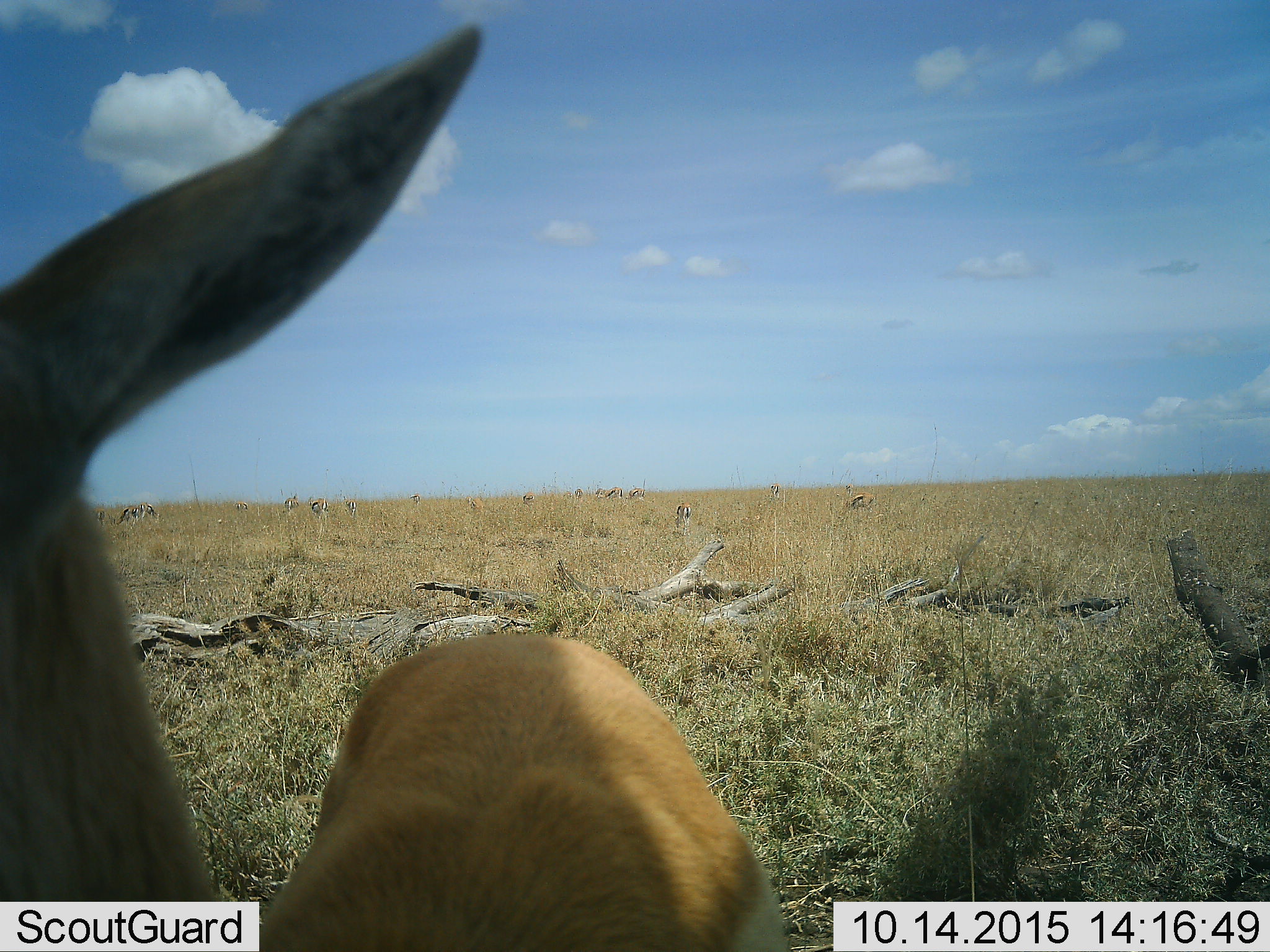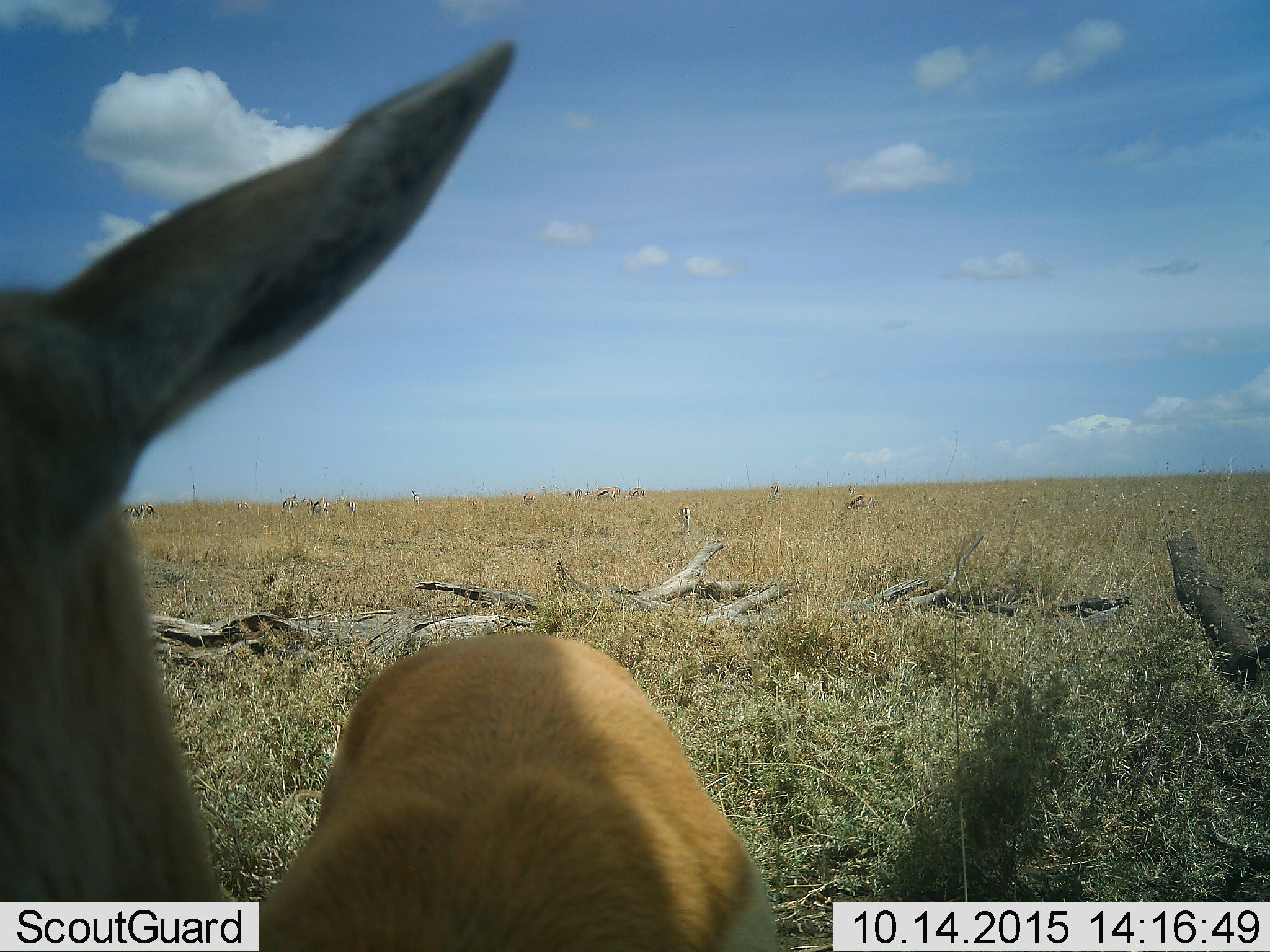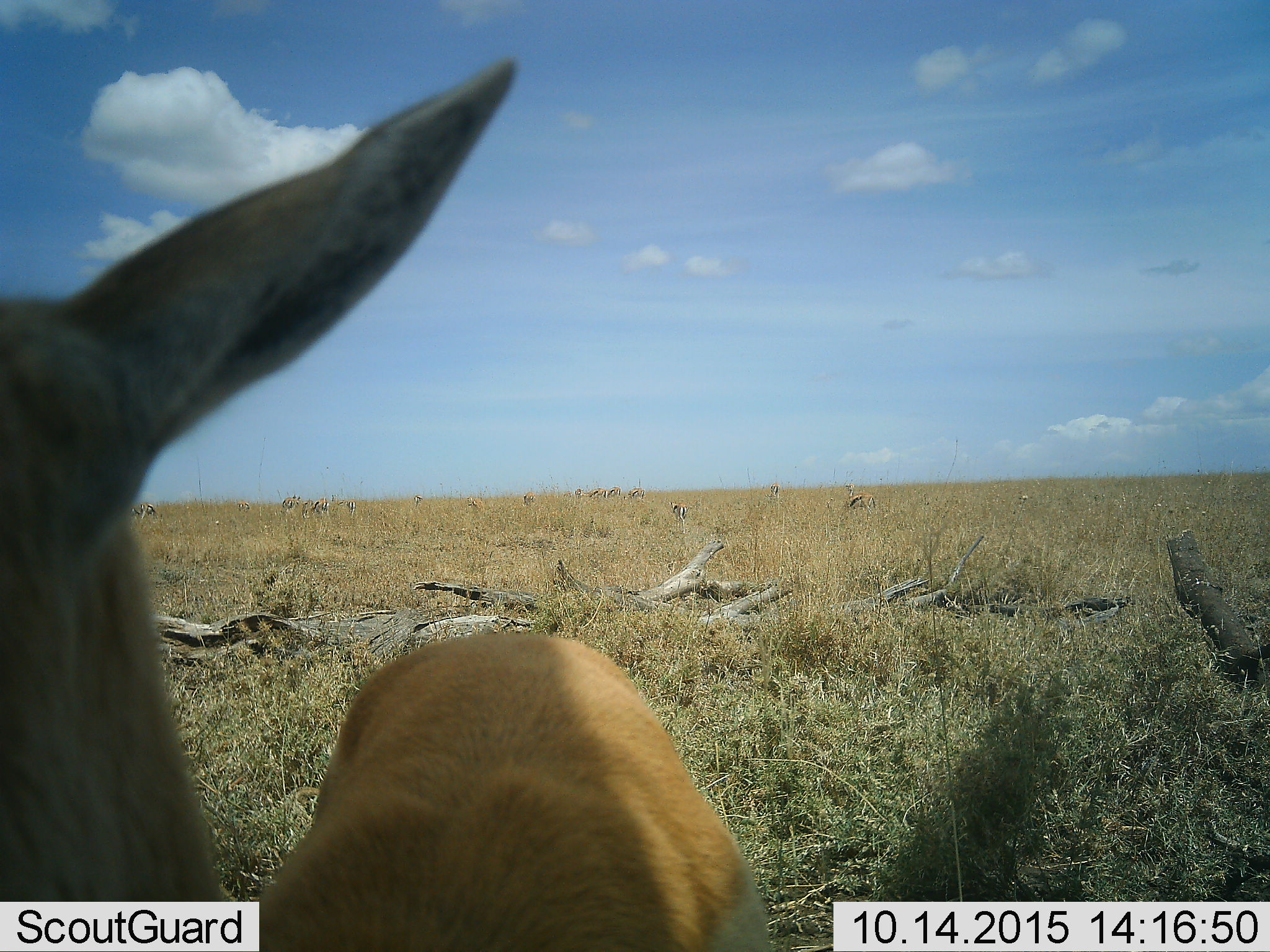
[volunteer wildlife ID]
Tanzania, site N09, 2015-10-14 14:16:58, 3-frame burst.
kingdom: Animalia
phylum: Chordata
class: Mammalia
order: Artiodactyla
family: Bovidae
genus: Eudorcas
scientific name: Eudorcas thomsonii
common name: thomson's gazelle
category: gazellethomsons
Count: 11-50.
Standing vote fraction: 100%.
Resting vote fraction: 0%.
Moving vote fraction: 50%.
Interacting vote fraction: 0%.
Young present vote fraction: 0%.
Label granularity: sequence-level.